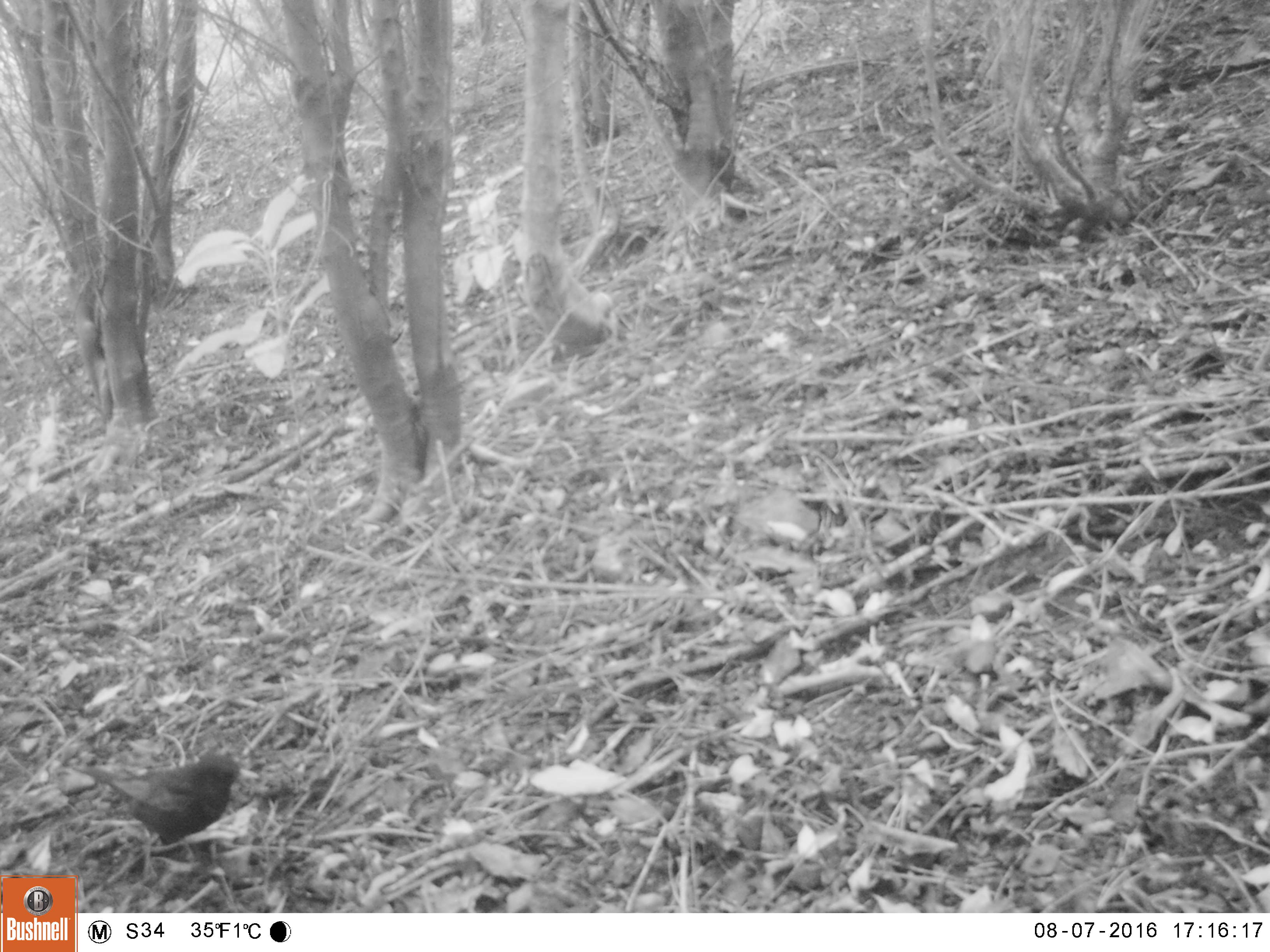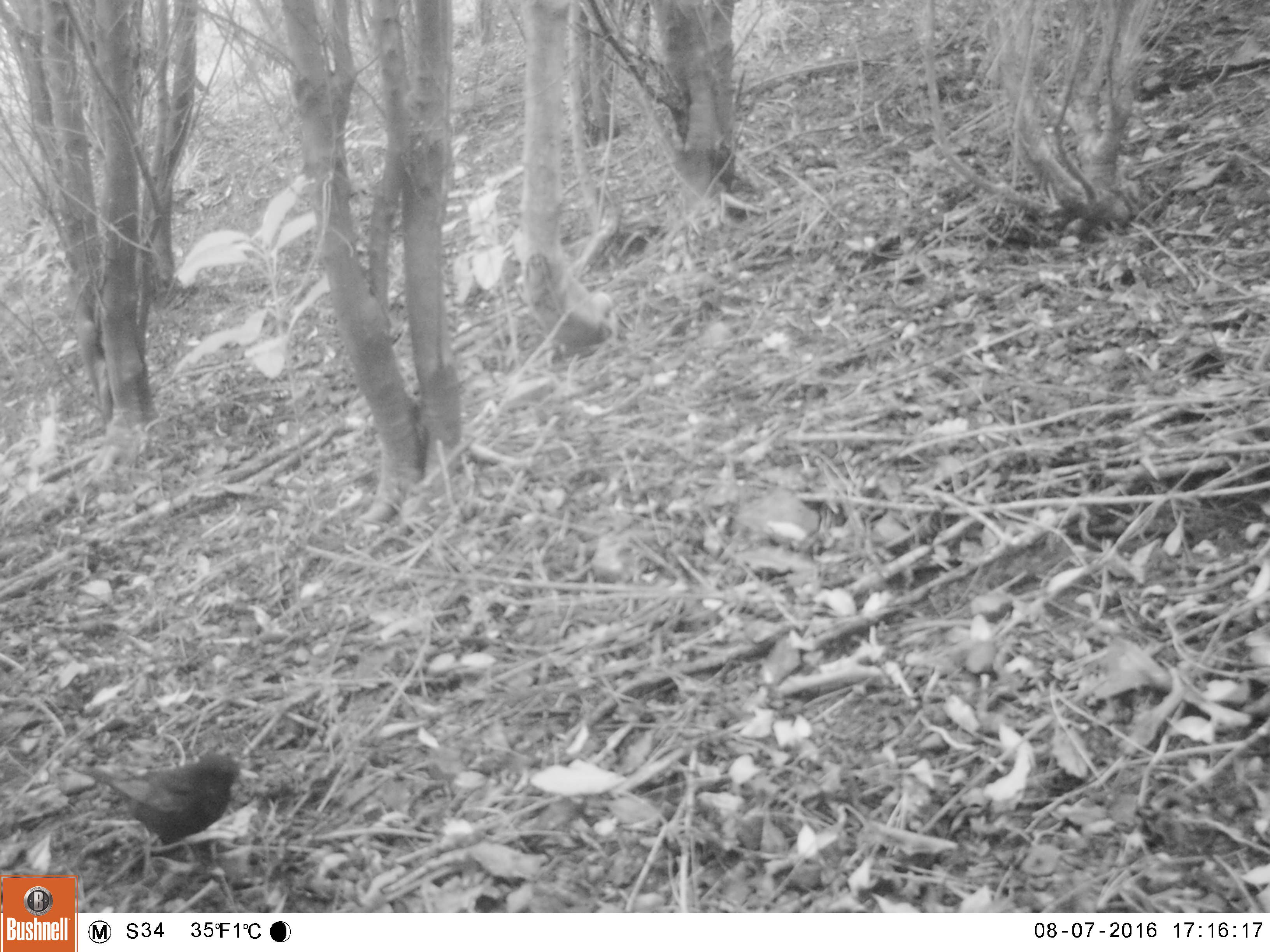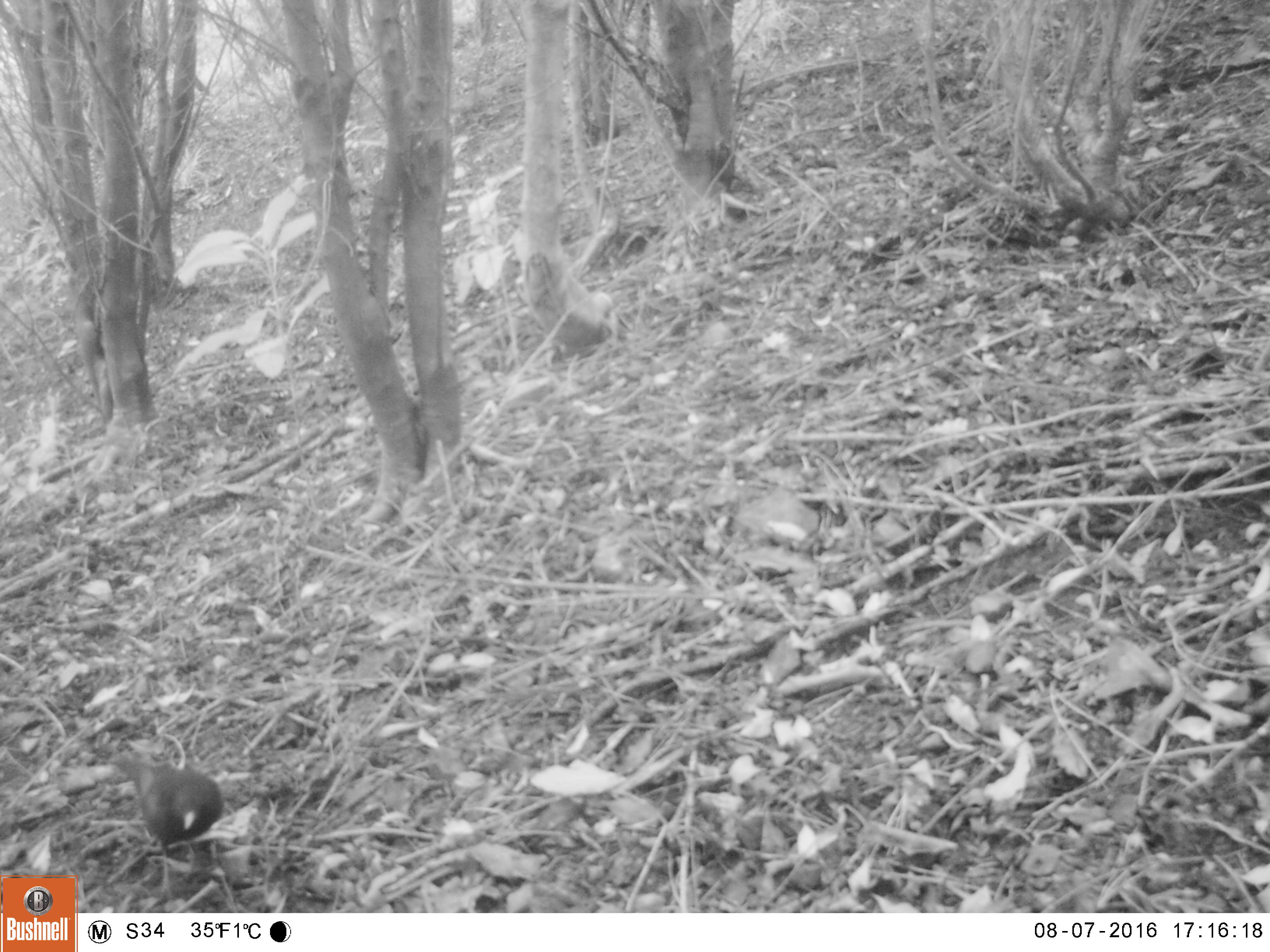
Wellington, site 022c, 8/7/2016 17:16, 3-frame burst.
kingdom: Animalia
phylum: Chordata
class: Aves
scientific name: Aves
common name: bird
Bird (Aves).